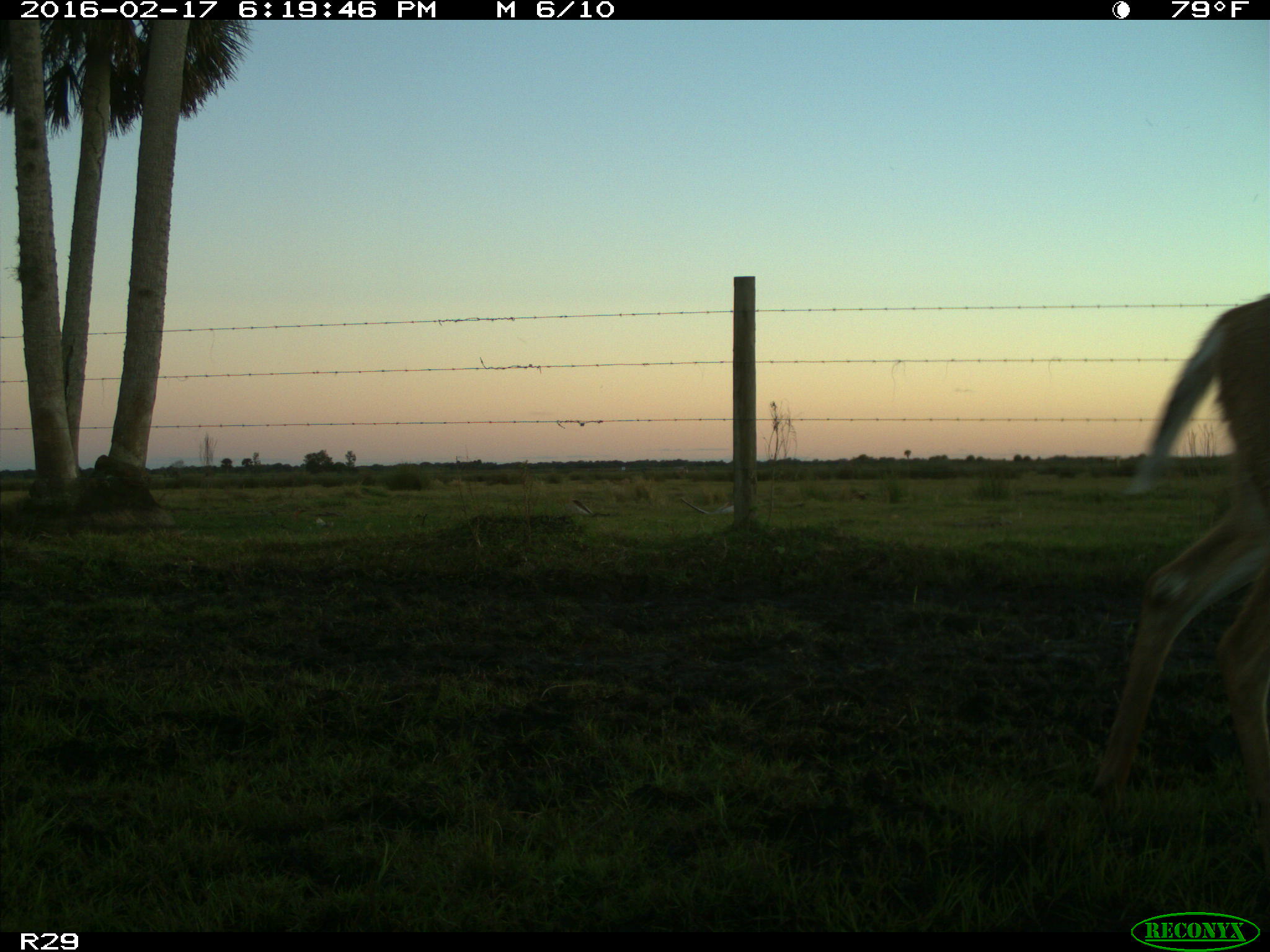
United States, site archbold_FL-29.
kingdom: Animalia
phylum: Chordata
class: Mammalia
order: Artiodactyla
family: Cervidae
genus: Odocoileus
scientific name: Odocoileus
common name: deer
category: unidentified deer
Unidentified deer (deer) (Odocoileus).